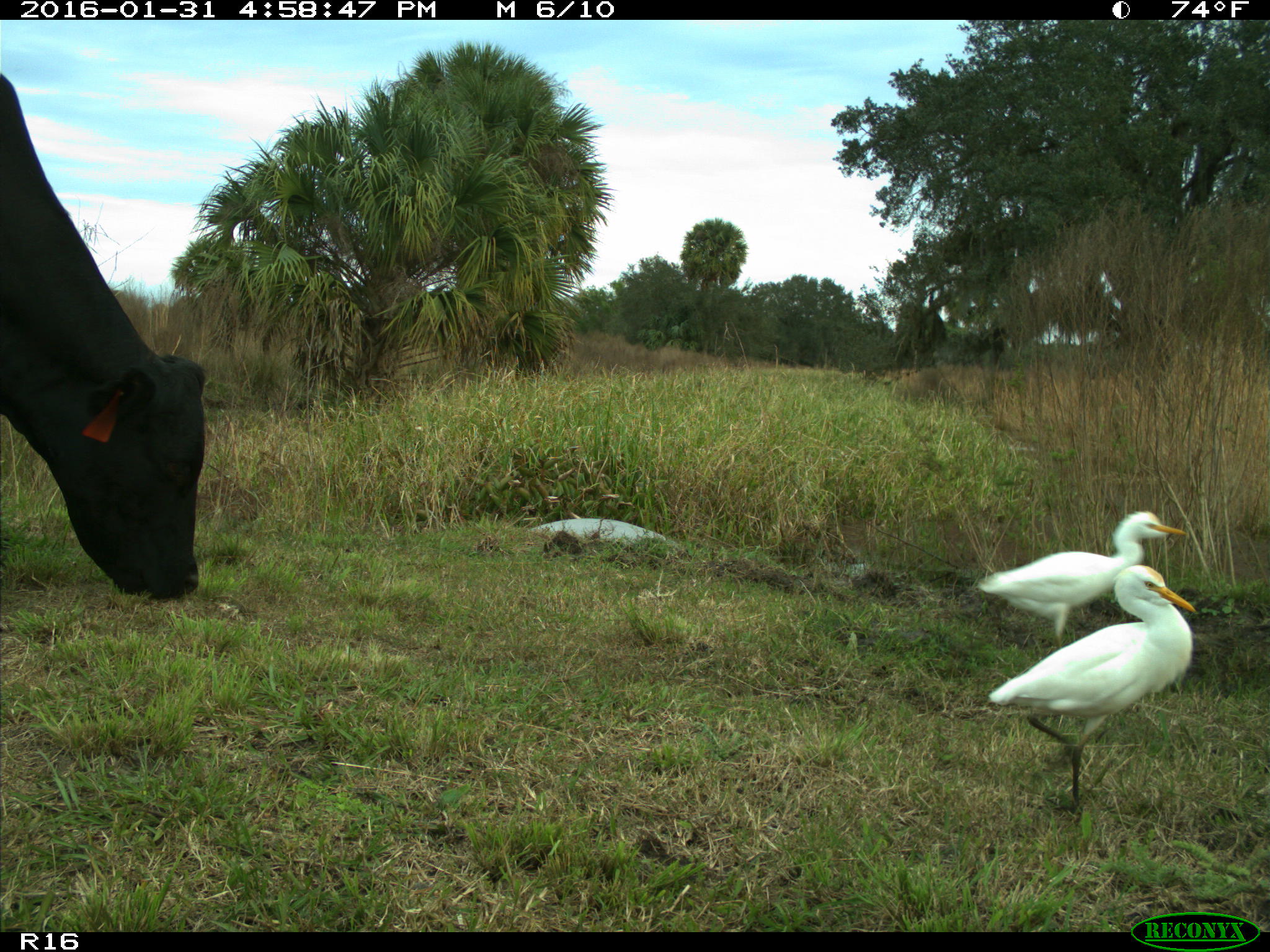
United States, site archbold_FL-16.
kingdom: Animalia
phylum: Chordata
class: Mammalia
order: Artiodactyla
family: Bovidae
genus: Bos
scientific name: Bos taurus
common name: domestic cow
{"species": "Bos taurus (domestic cow)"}